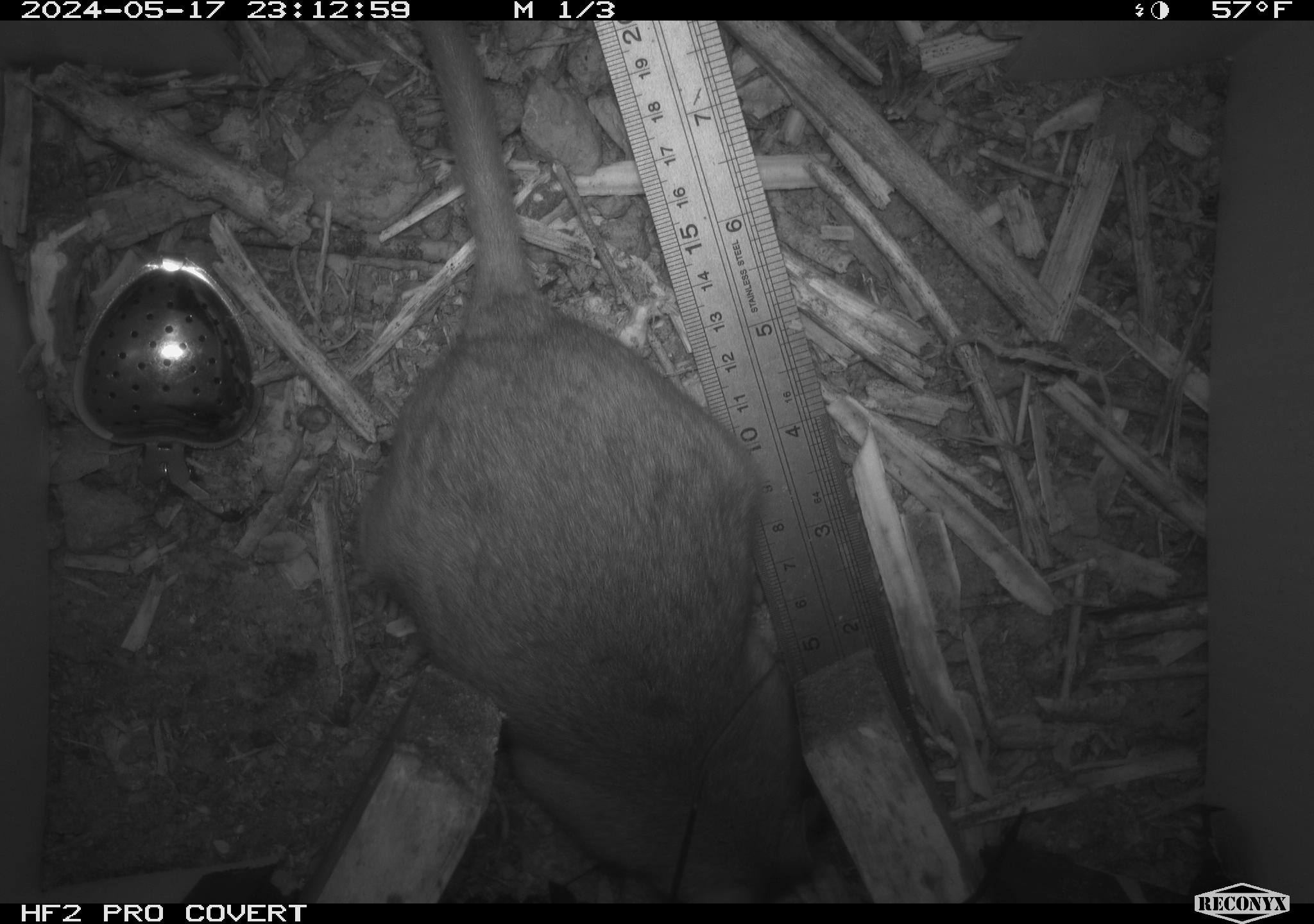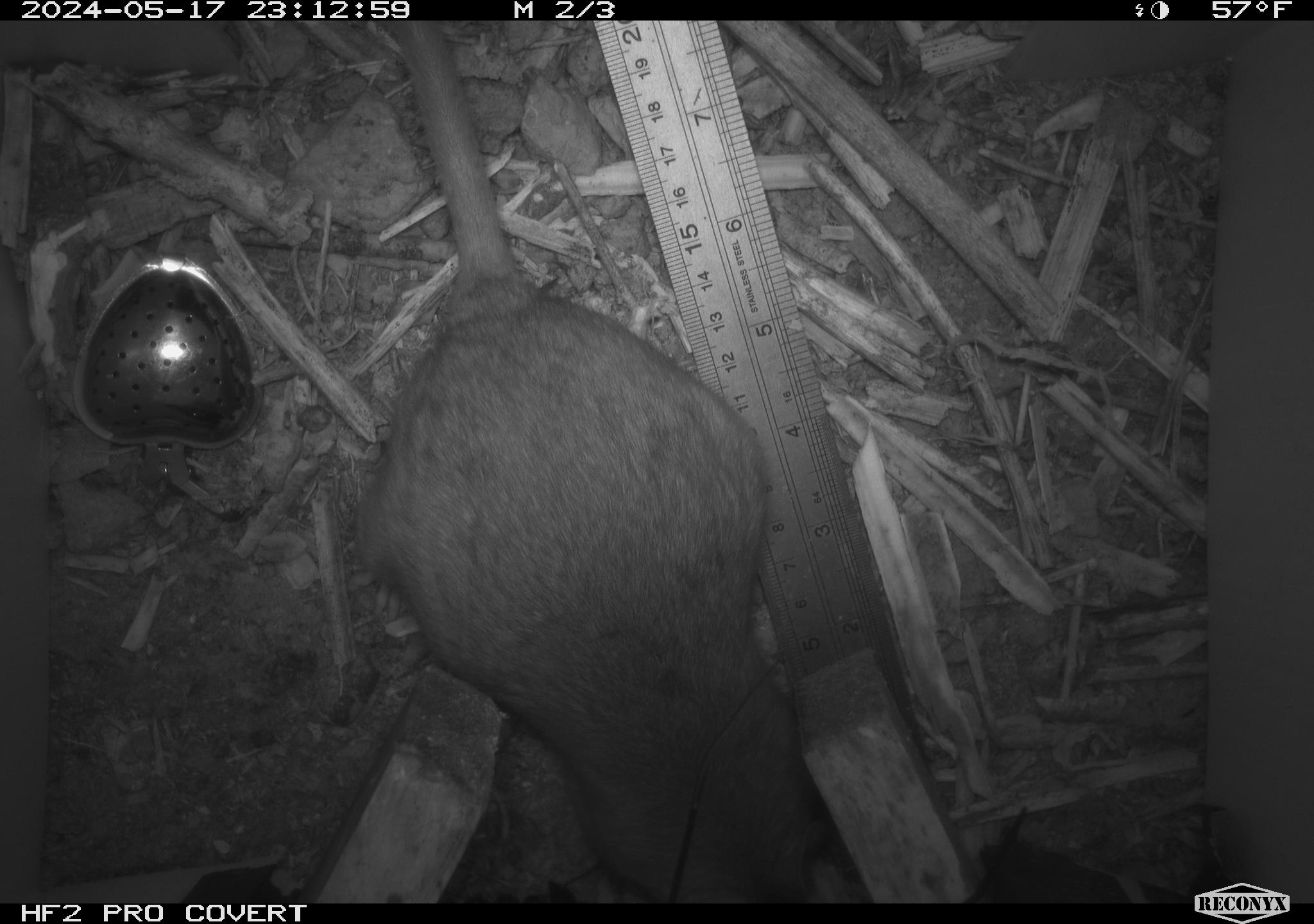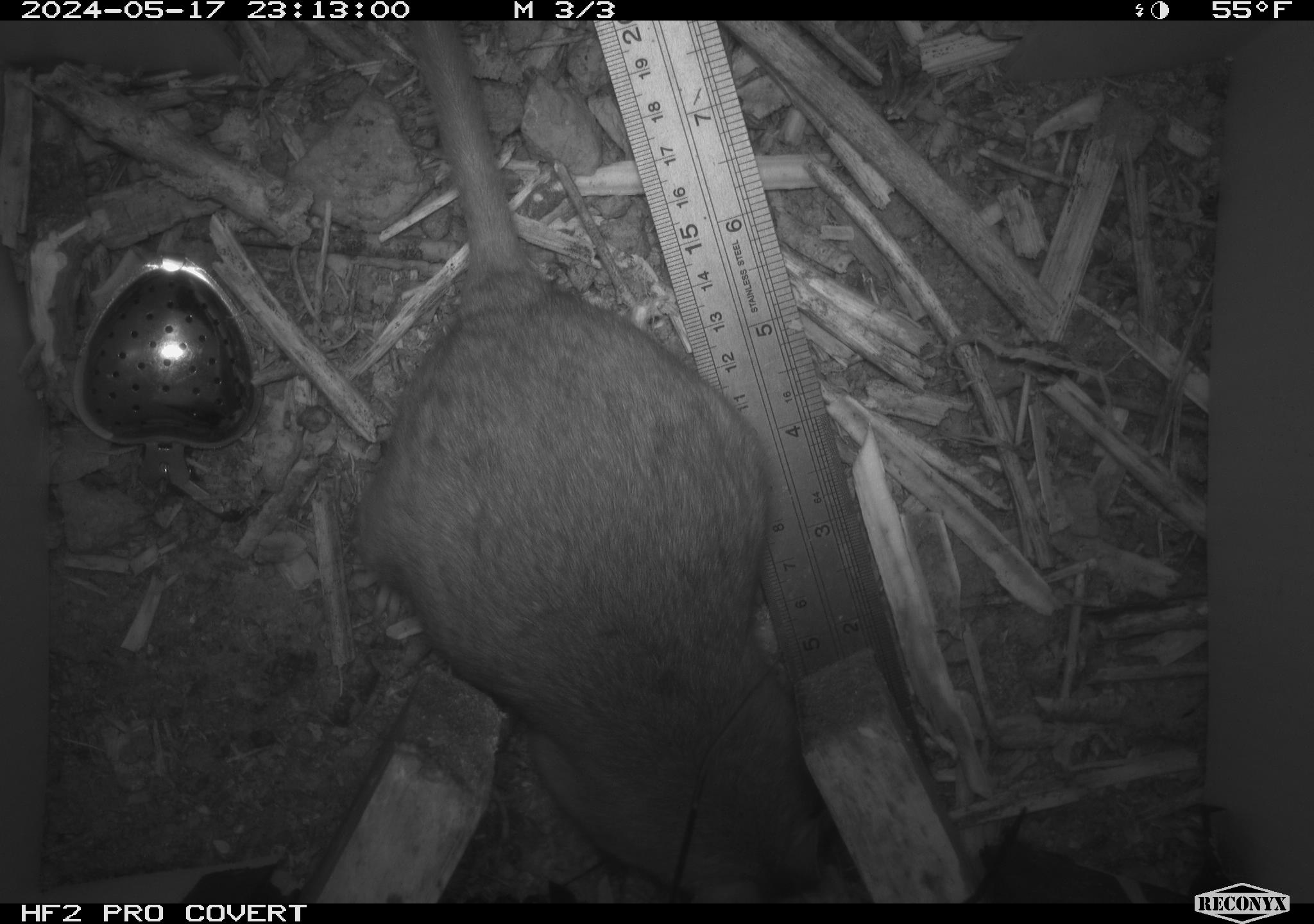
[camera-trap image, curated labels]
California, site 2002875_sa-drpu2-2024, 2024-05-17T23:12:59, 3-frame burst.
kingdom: Animalia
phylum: Chordata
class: Mammalia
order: Rodentia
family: Cricetidae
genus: Neotoma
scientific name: Neotoma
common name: pack rat or woodrat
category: neotoma species